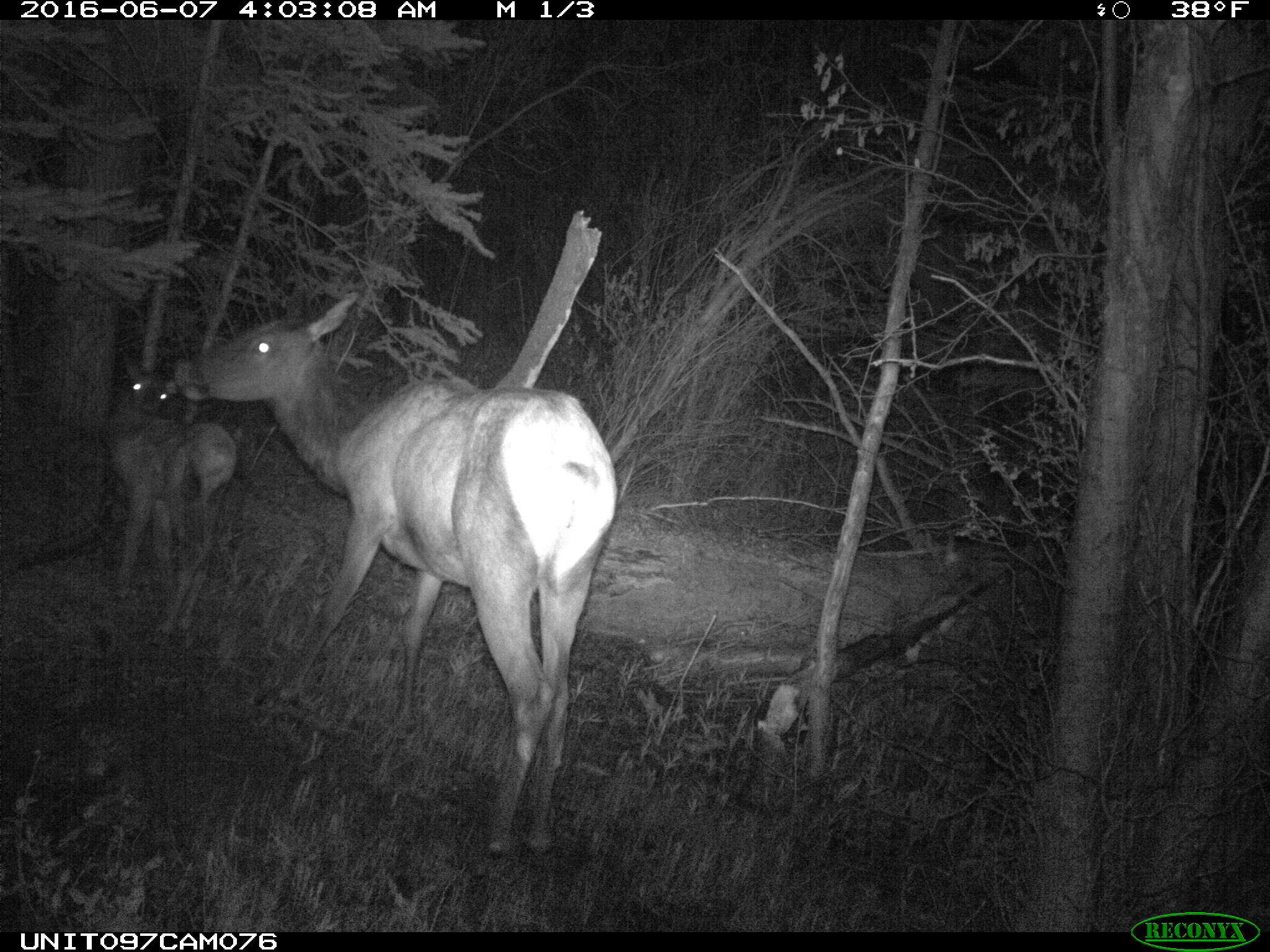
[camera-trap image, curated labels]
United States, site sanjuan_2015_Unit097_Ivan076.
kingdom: Animalia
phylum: Chordata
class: Mammalia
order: Artiodactyla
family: Cervidae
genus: Cervus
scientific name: Cervus elaphus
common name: red deer